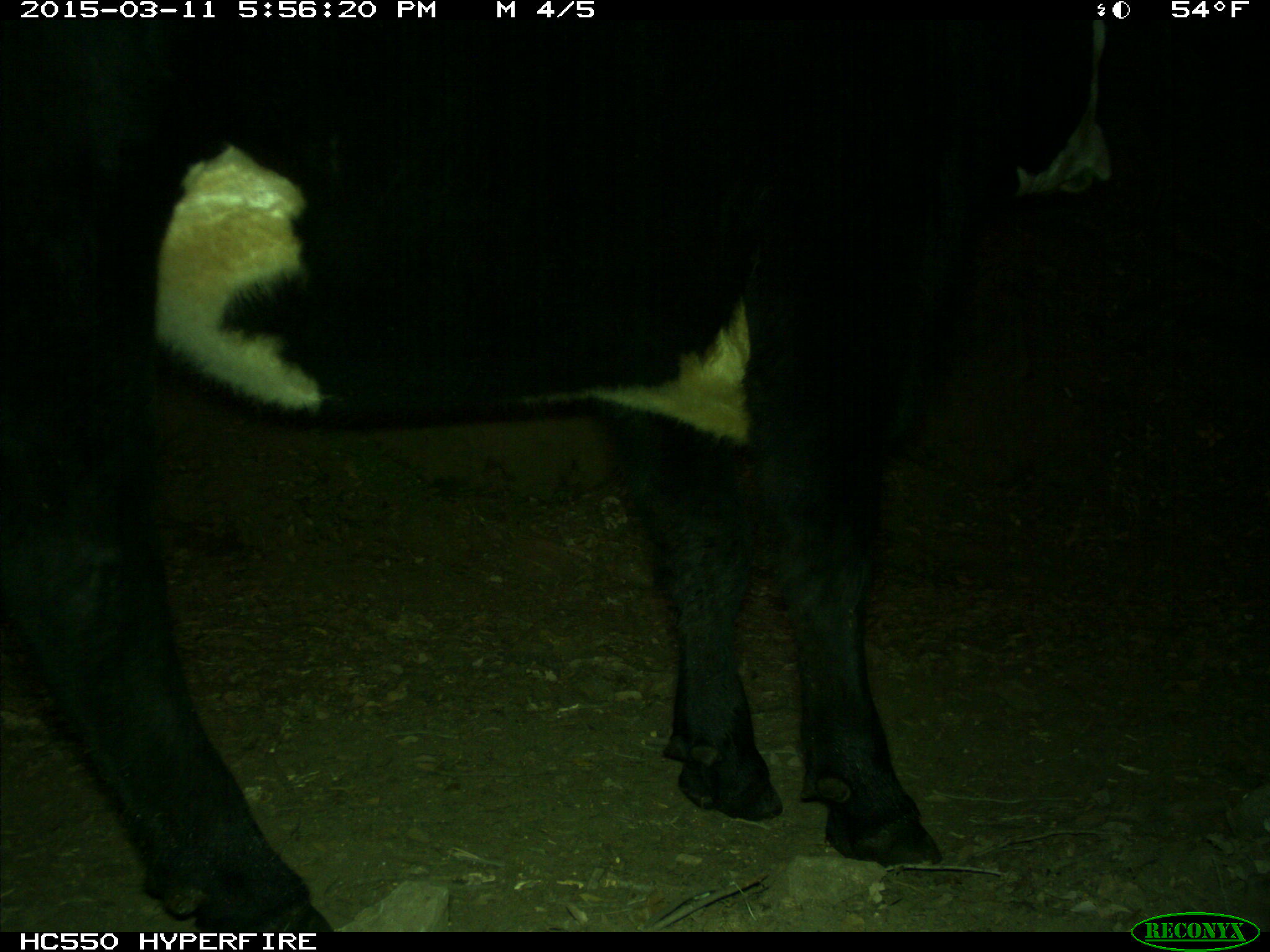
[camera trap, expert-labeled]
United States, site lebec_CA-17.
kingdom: Animalia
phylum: Chordata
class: Mammalia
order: Artiodactyla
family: Bovidae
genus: Bos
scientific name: Bos taurus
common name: domestic cow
Bos taurus (domestic cow).